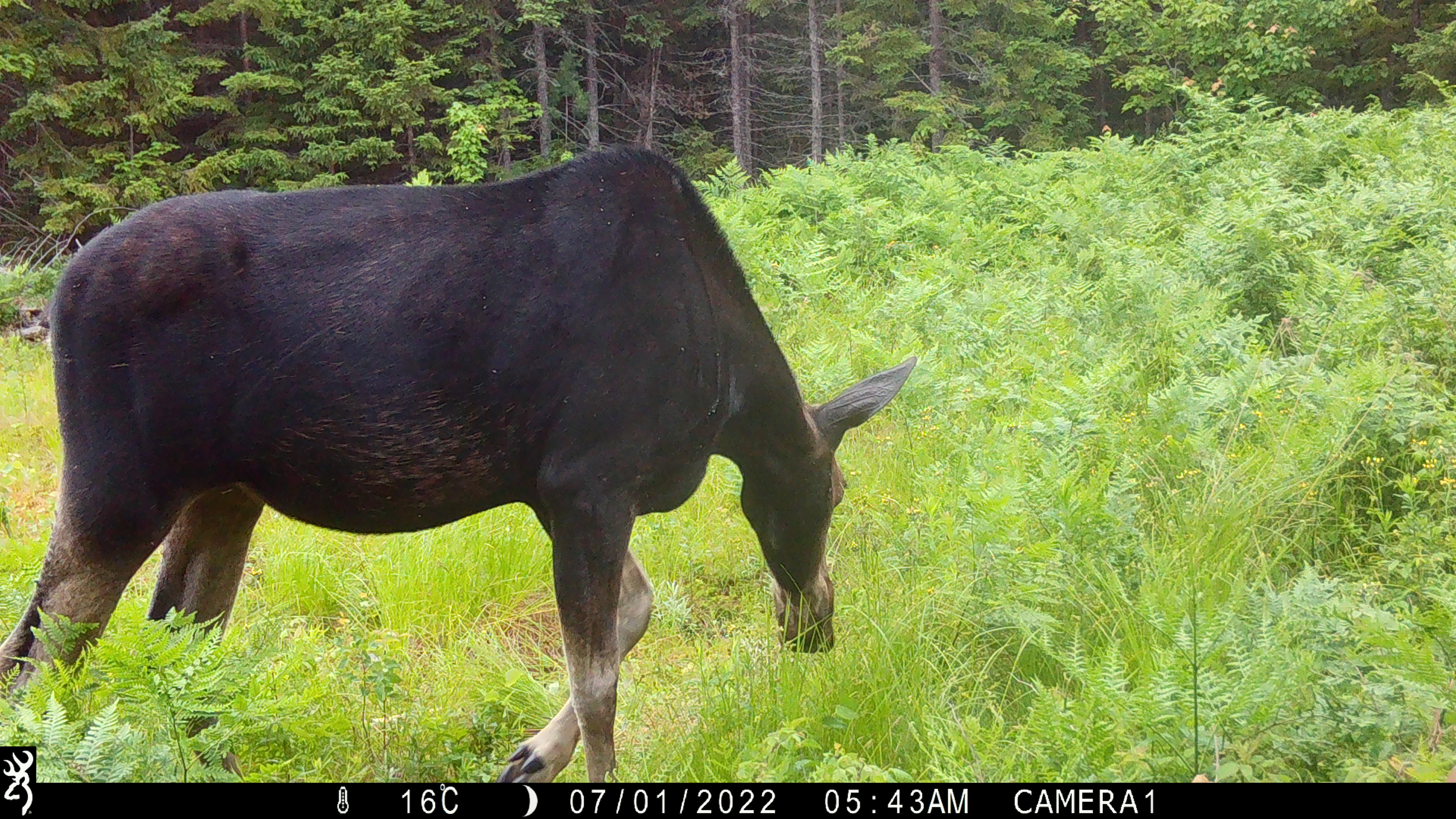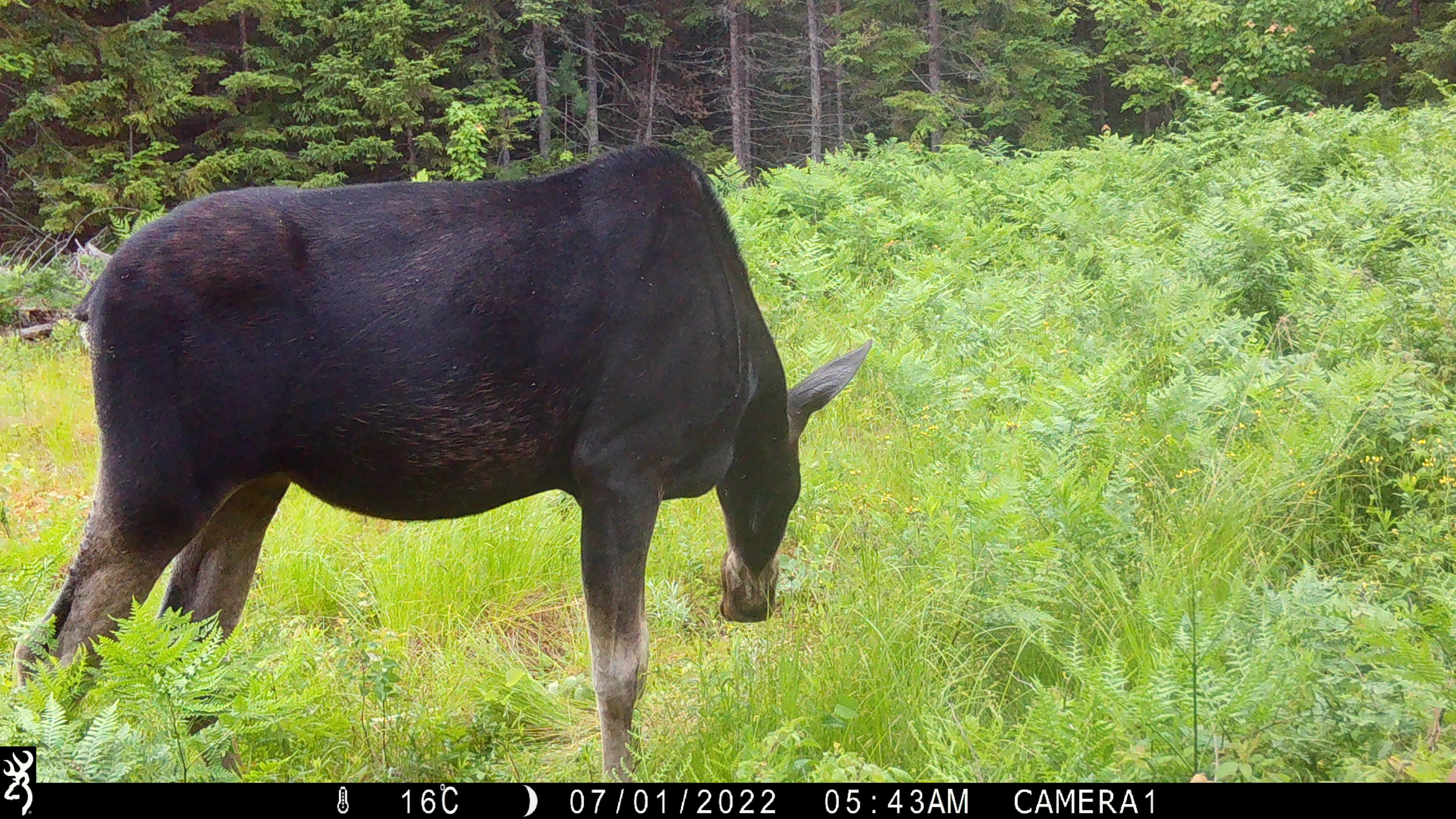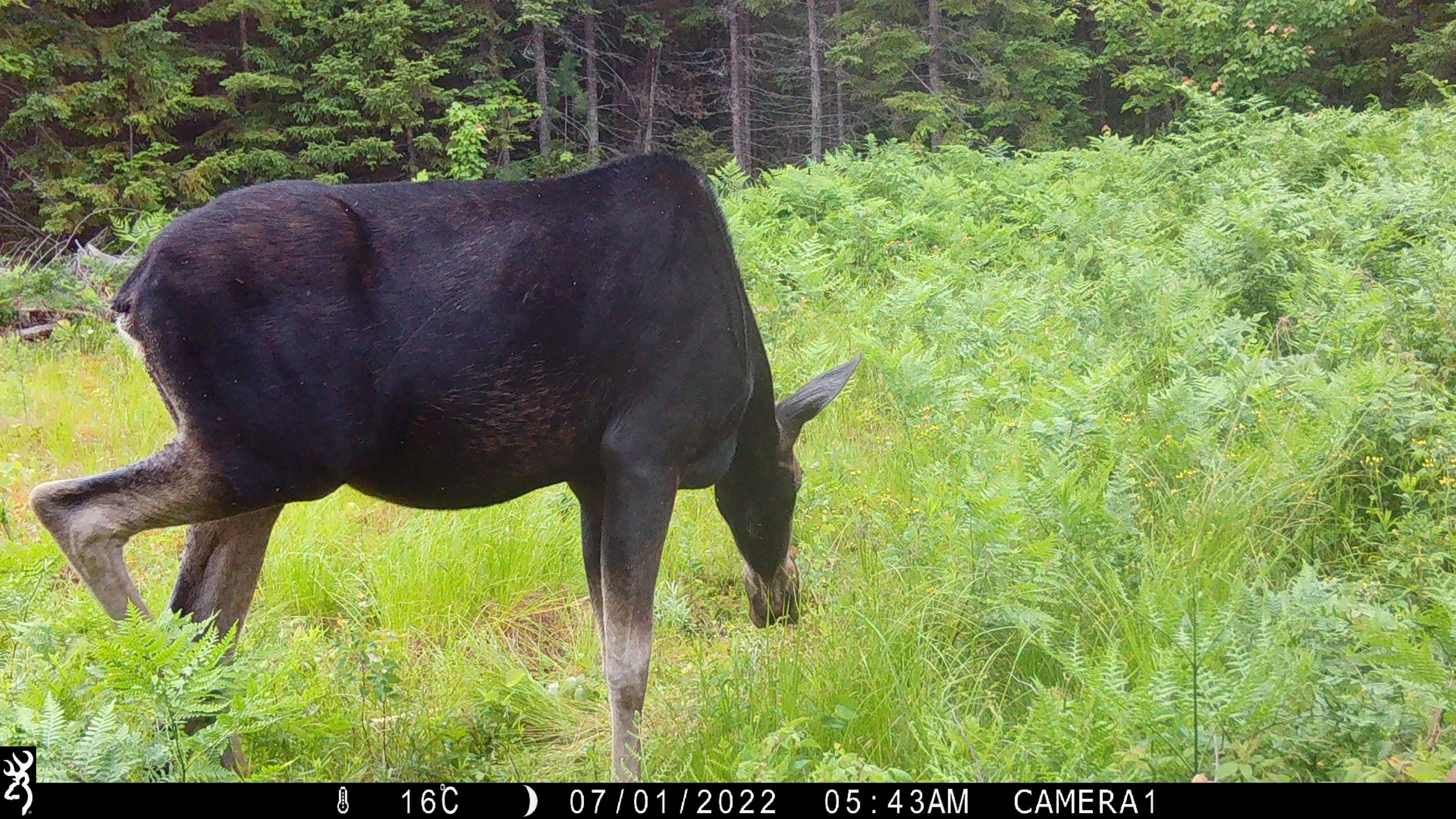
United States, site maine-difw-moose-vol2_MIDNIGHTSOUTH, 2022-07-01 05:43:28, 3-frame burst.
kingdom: Animalia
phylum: Chordata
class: Mammalia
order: Artiodactyla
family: Cervidae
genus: Alces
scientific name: Alces alces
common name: moose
Moose (Alces alces).